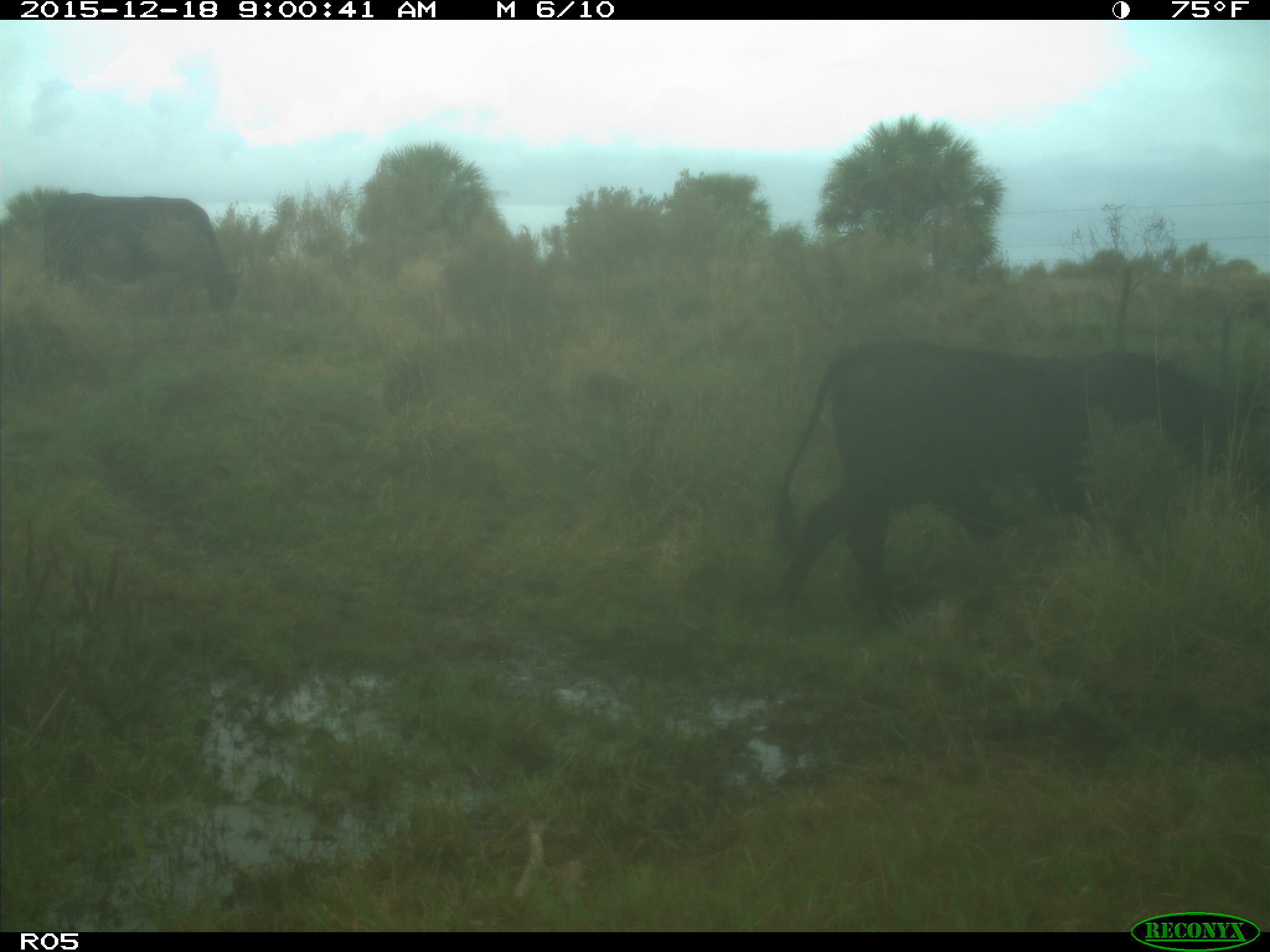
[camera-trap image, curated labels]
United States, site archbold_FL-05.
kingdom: Animalia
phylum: Chordata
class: Mammalia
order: Artiodactyla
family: Bovidae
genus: Bos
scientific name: Bos taurus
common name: domestic cow